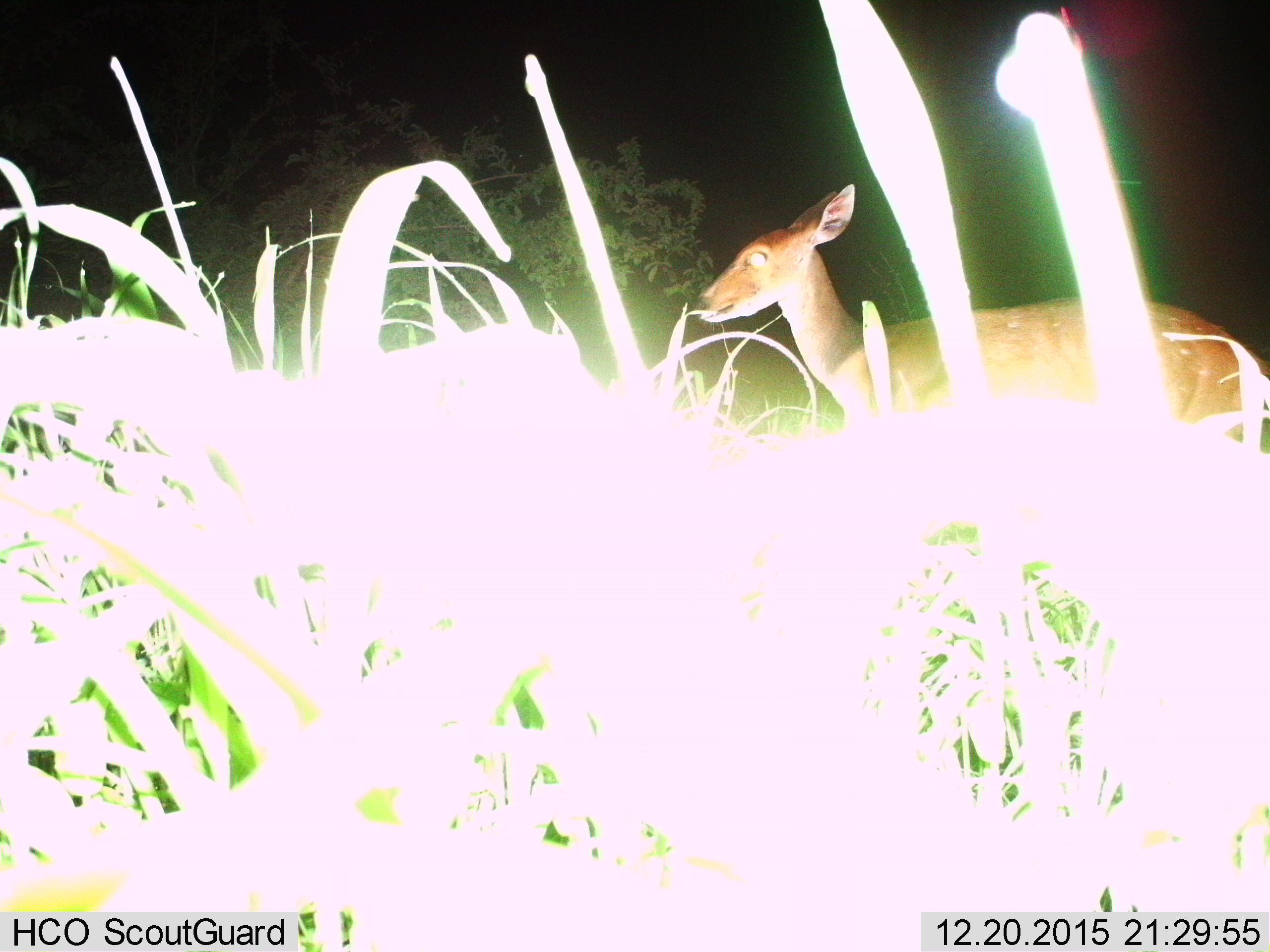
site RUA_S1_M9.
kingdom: Animalia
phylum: Chordata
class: Mammalia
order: Artiodactyla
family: Bovidae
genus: Tragelaphus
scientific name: Tragelaphus scriptus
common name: bushbuck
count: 1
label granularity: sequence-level